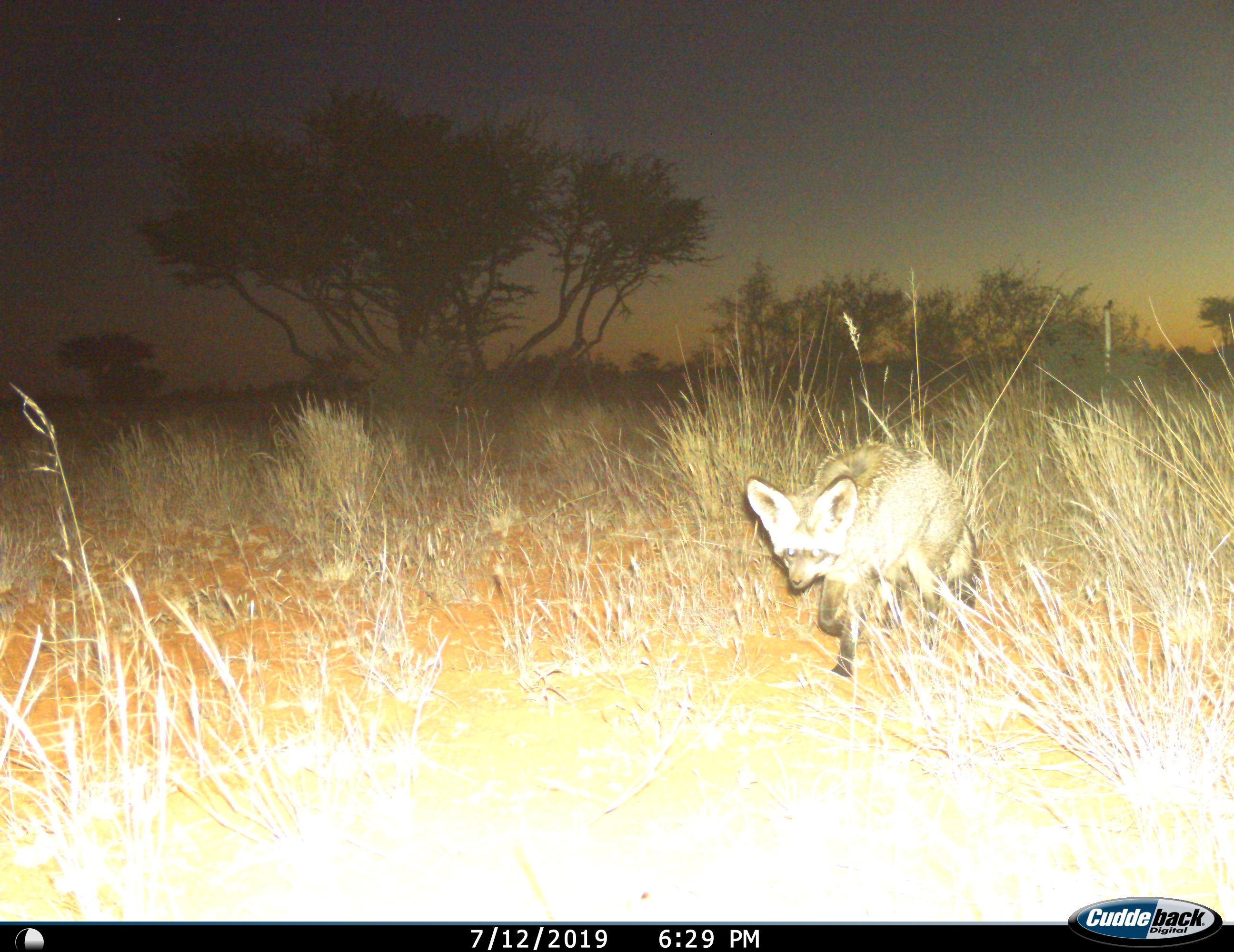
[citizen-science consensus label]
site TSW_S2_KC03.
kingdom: Animalia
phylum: Chordata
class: Mammalia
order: Carnivora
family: Canidae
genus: Otocyon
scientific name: Otocyon megalotis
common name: bat-eared fox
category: foxbateared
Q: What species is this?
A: Foxbateared (bat-eared fox) (Otocyon megalotis).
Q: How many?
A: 1.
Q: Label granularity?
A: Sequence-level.